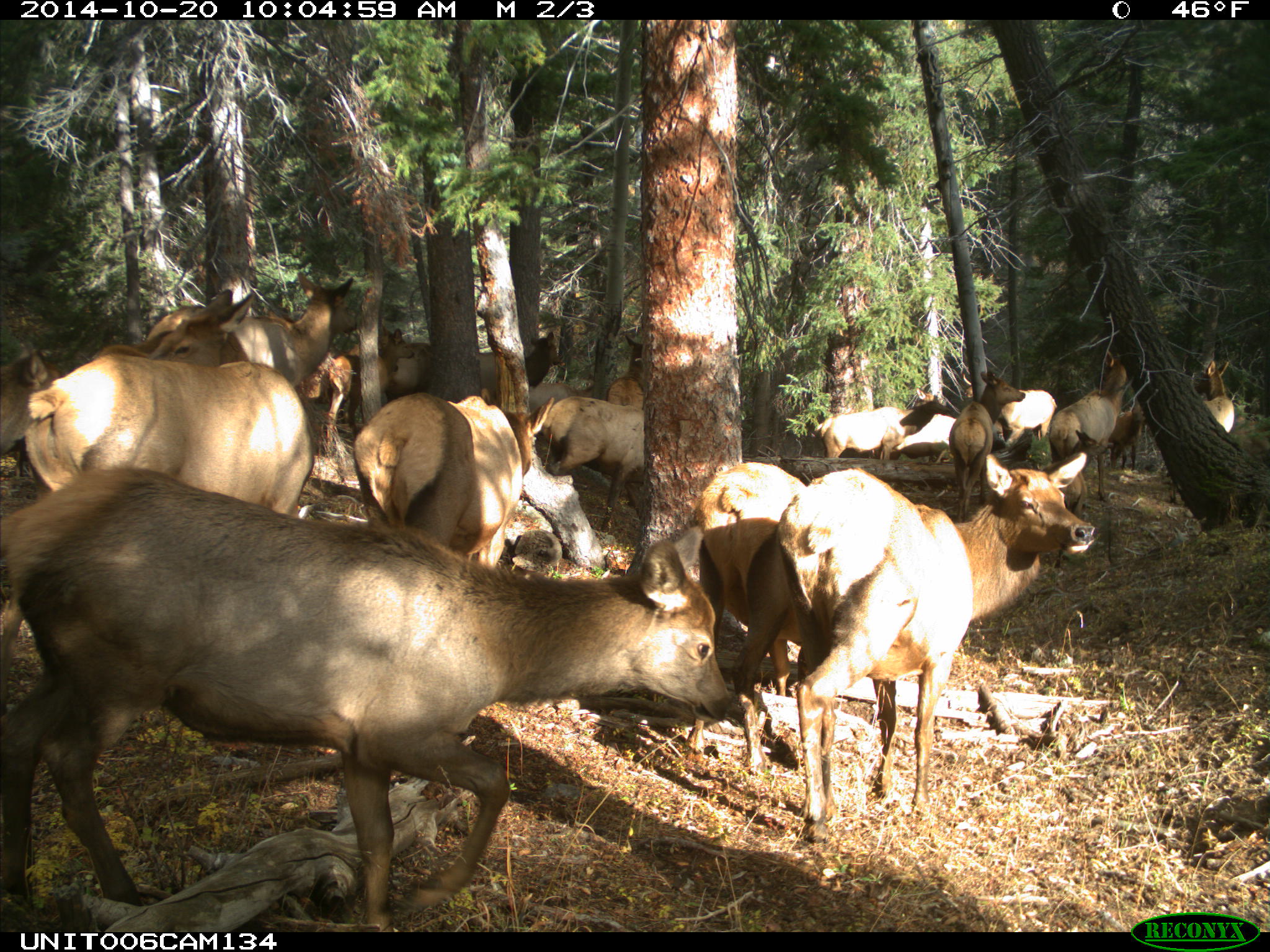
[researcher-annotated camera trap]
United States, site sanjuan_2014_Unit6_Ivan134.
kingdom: Animalia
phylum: Chordata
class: Mammalia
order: Artiodactyla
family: Cervidae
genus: Cervus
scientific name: Cervus elaphus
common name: red deer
Cervus elaphus (red deer).